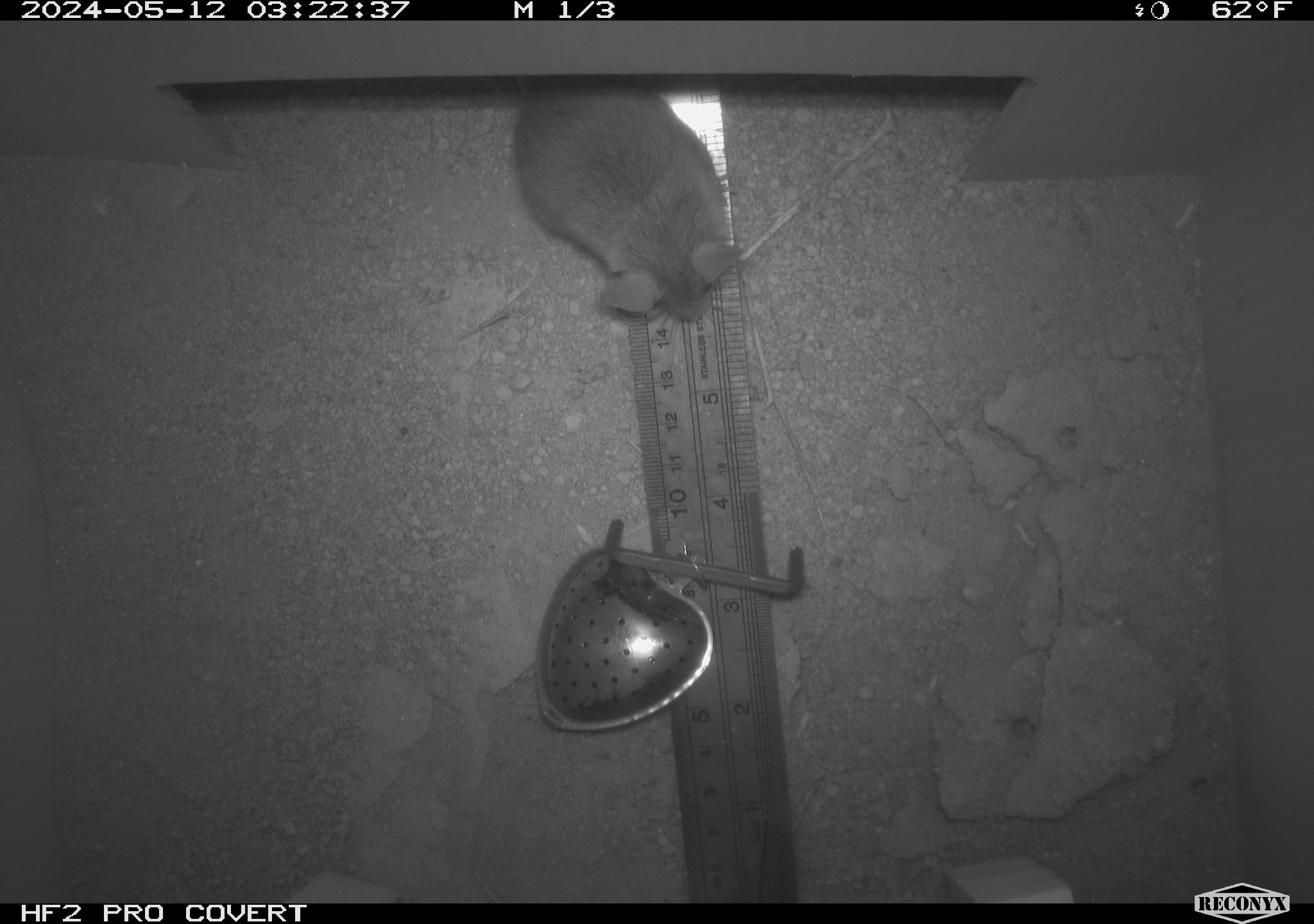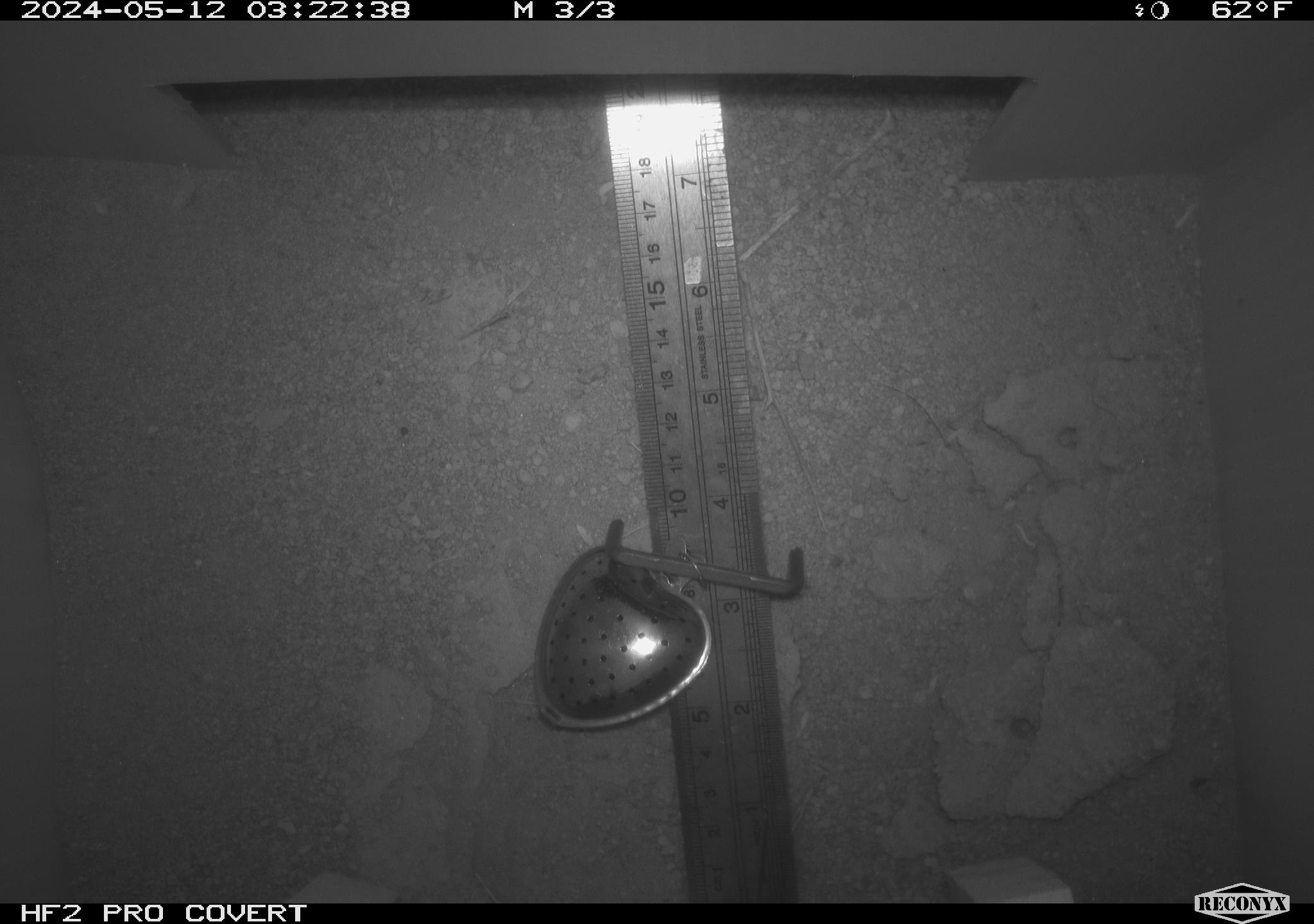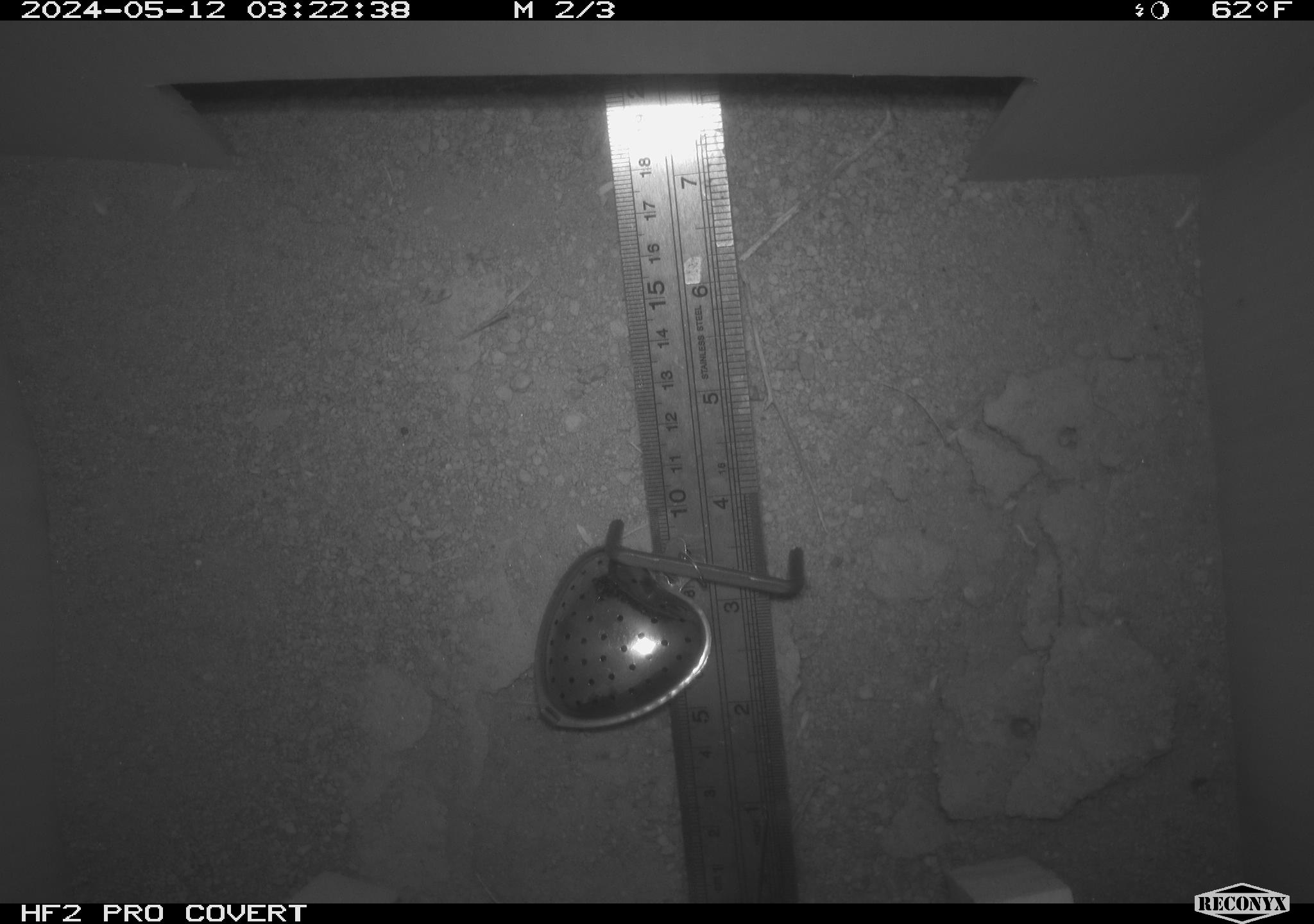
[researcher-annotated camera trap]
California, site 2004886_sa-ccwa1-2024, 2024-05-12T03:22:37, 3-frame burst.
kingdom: Animalia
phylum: Chordata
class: Mammalia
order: Rodentia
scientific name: Rodentia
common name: mouse species